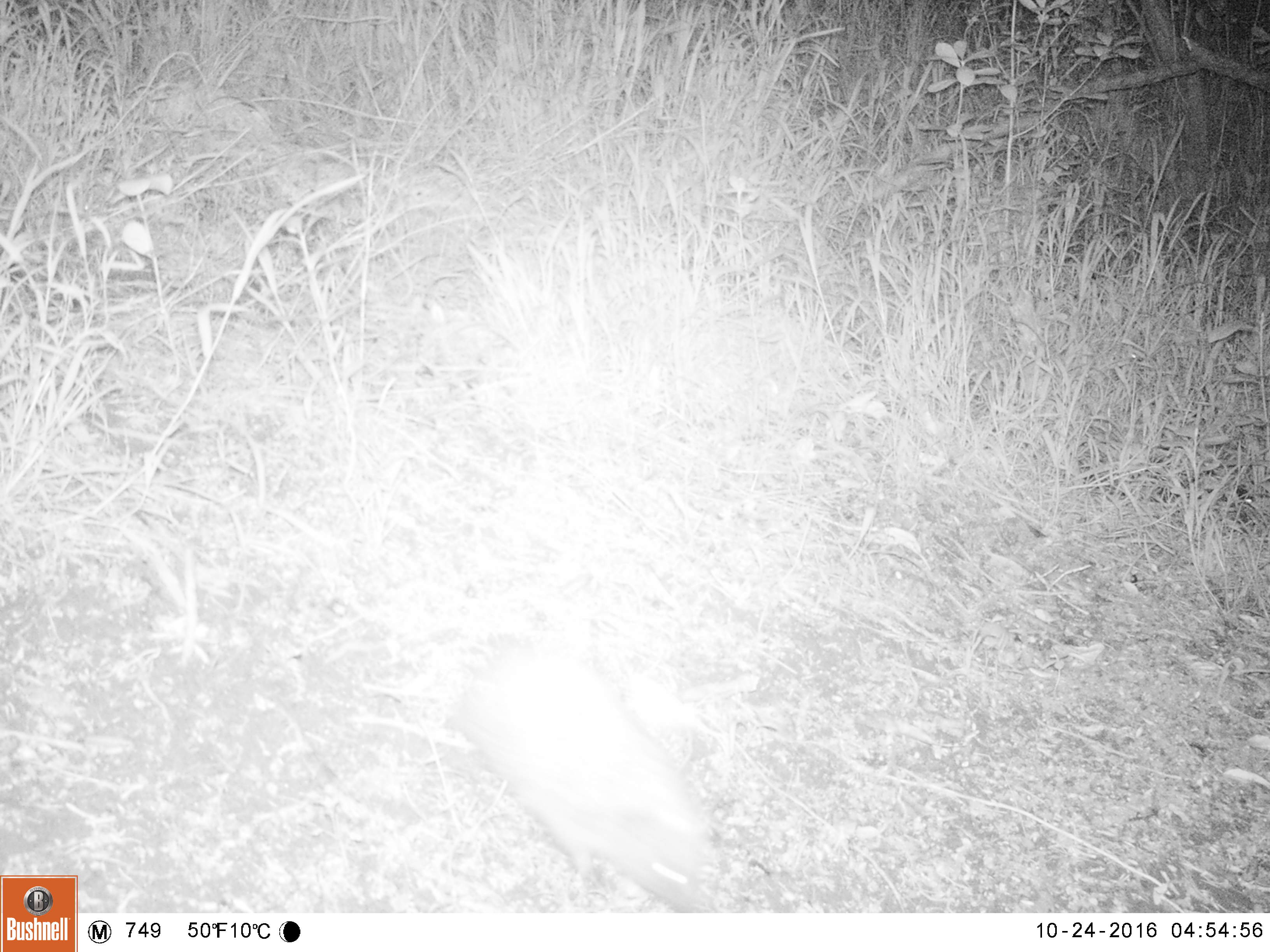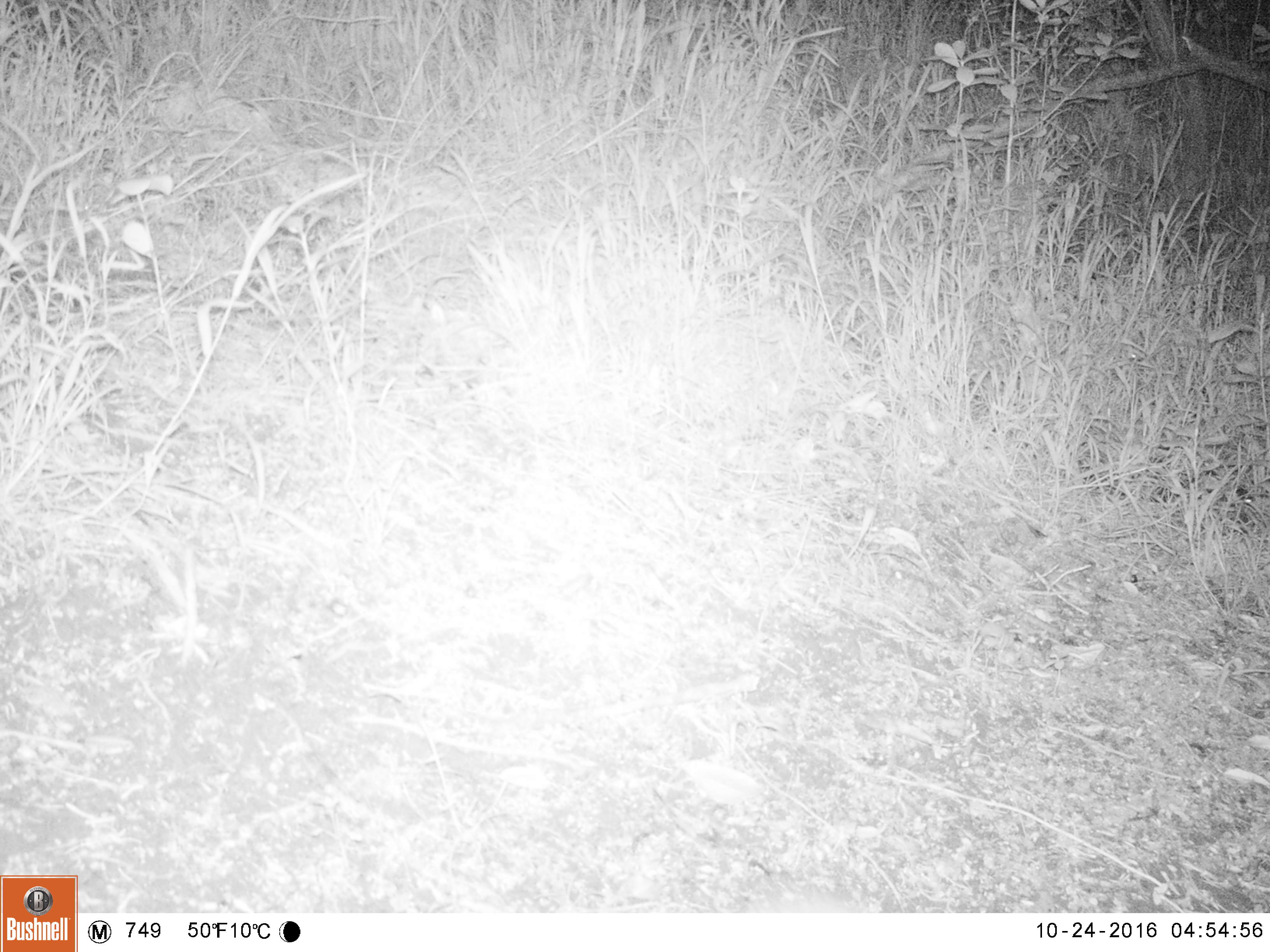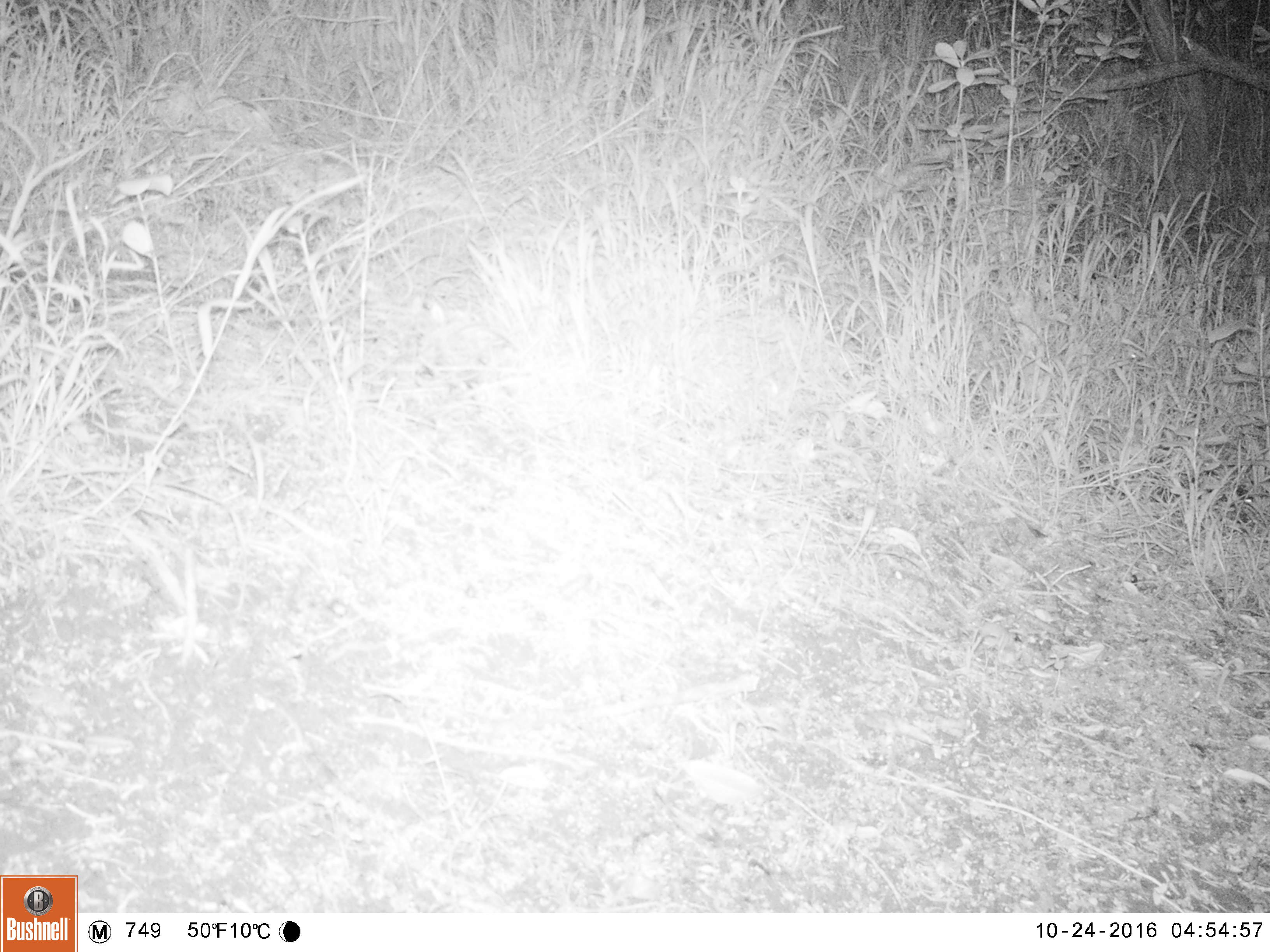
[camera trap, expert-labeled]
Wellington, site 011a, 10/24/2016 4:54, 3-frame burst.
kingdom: Animalia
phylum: Chordata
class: Mammalia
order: Eulipotyphla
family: Erinaceidae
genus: Erinaceus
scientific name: Erinaceus europaeus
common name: hedgehog